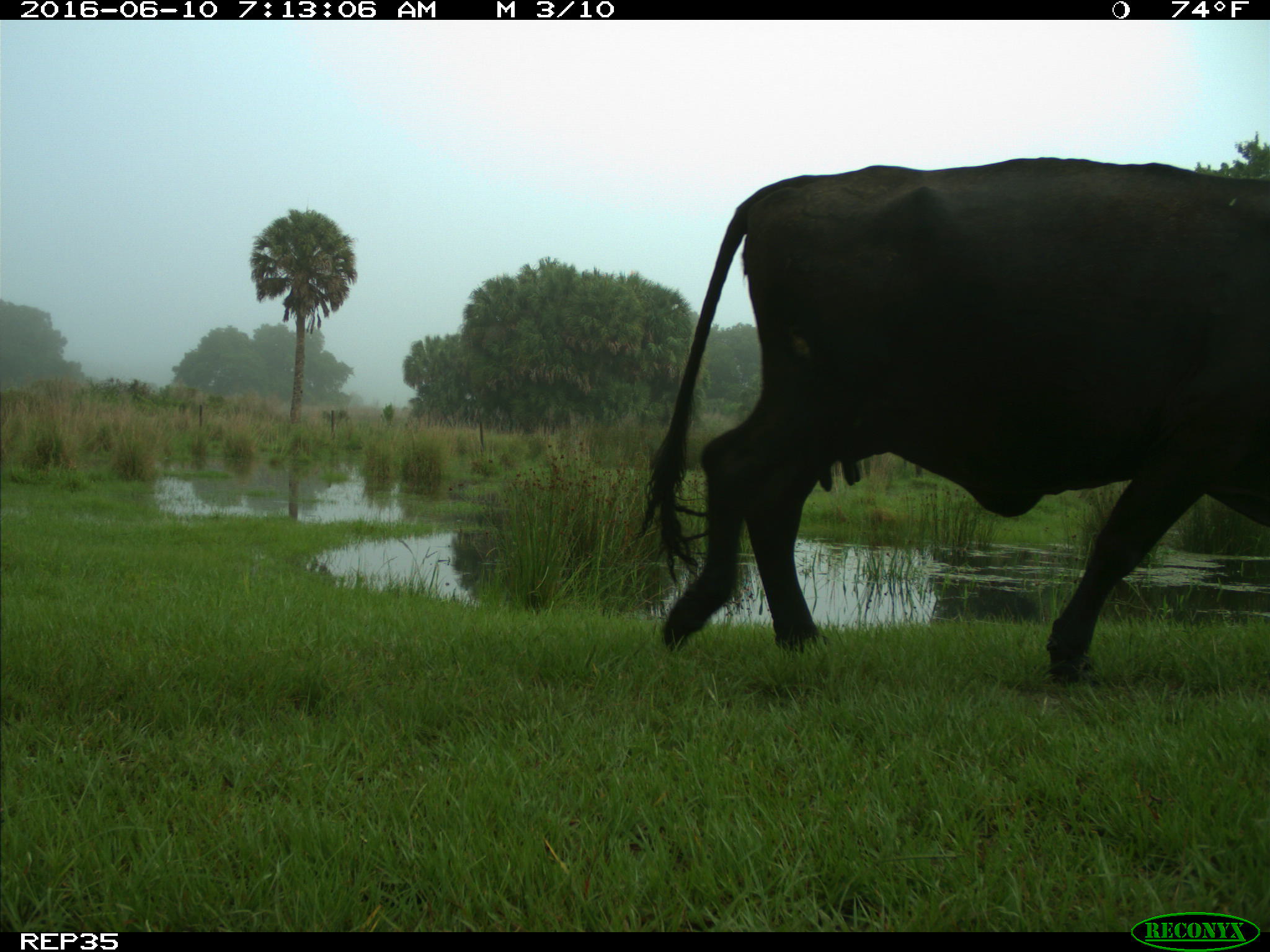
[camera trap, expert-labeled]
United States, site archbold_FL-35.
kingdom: Animalia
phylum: Chordata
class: Mammalia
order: Artiodactyla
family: Bovidae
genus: Bos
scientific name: Bos taurus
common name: domestic cow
Bos taurus (domestic cow).